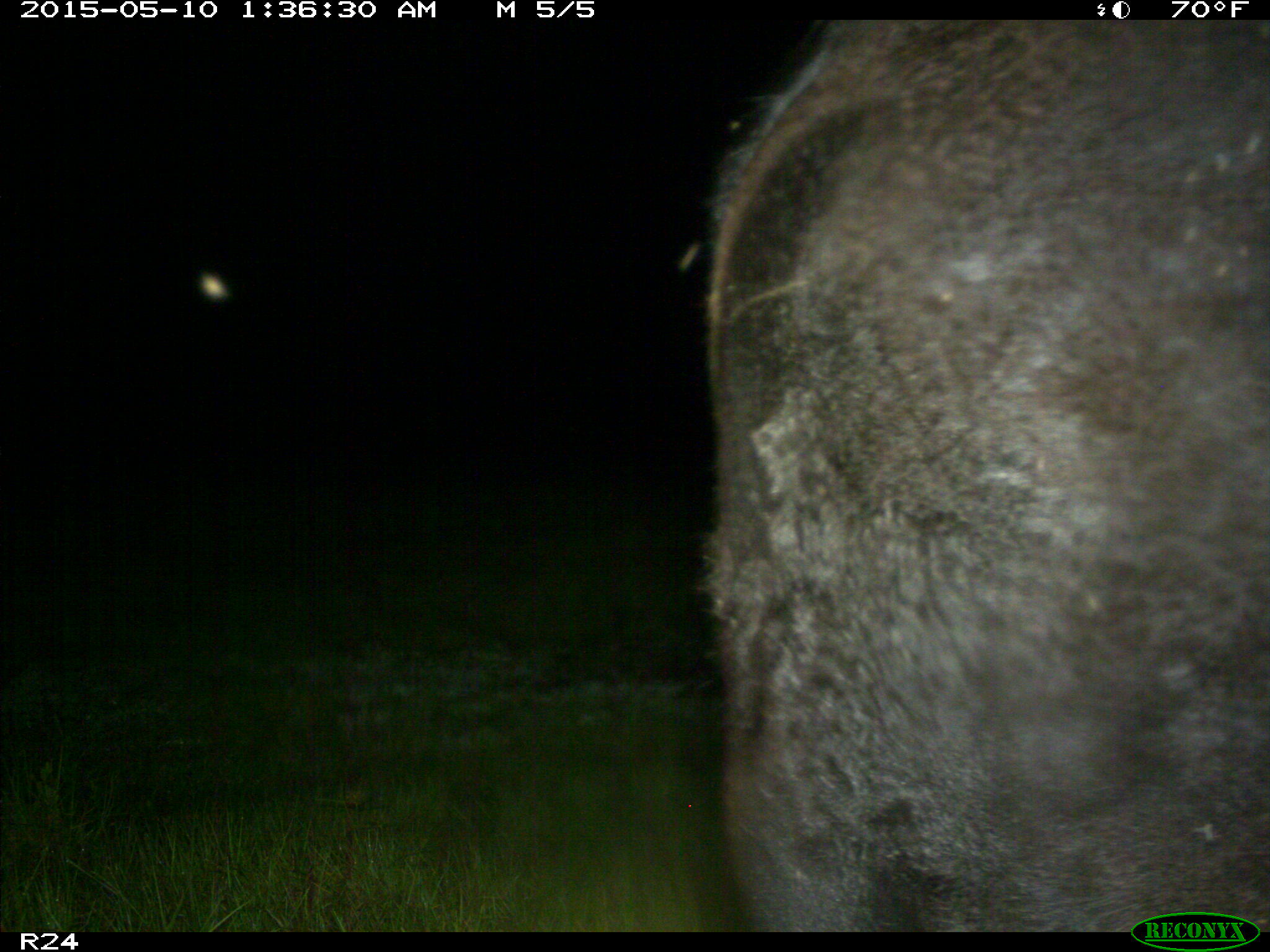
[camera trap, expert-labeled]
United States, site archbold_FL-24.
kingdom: Animalia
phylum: Chordata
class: Mammalia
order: Artiodactyla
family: Bovidae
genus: Bos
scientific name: Bos taurus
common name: domestic cow